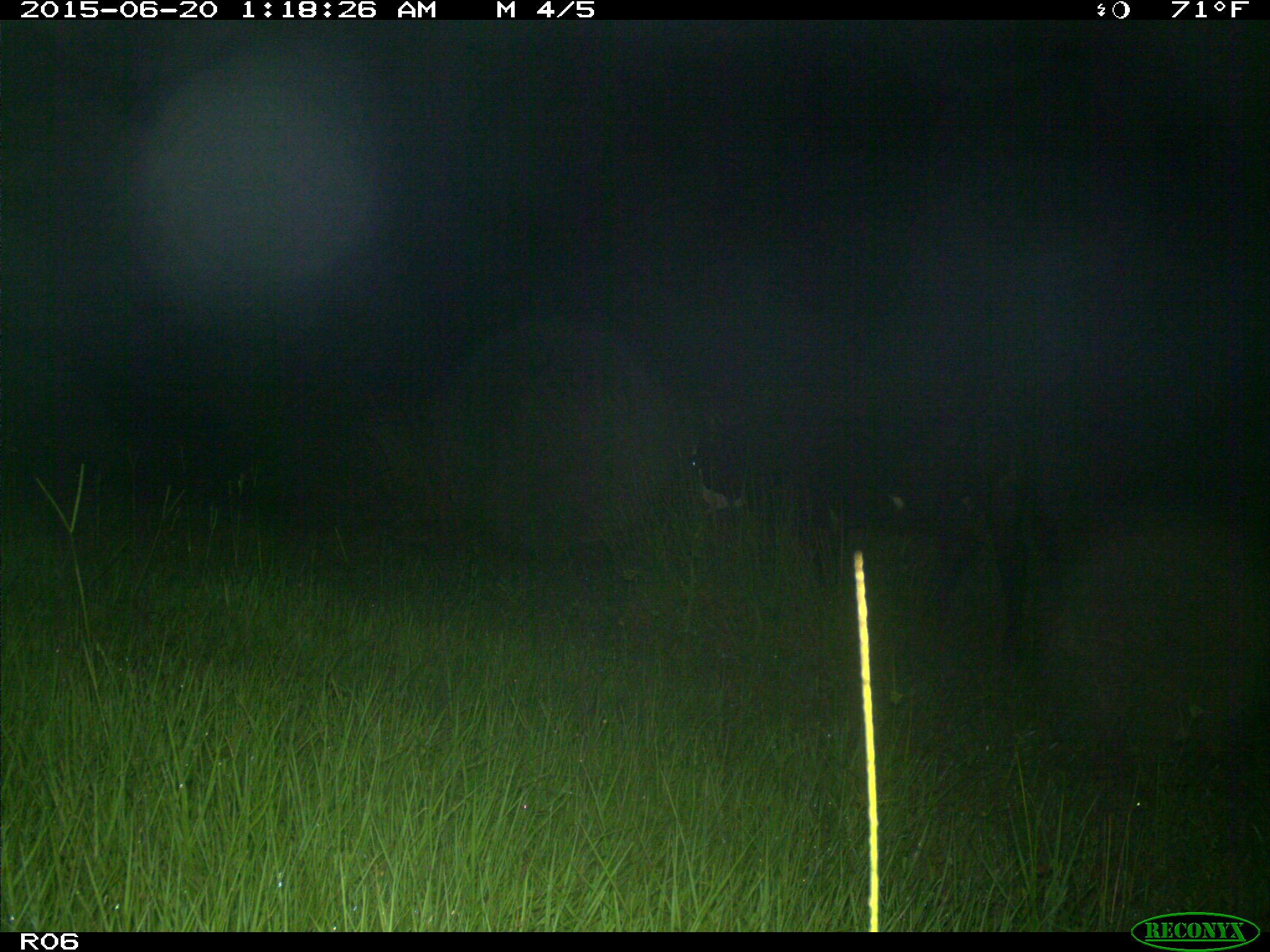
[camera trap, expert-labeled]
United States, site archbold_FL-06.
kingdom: Animalia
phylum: Chordata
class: Mammalia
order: Artiodactyla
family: Bovidae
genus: Bos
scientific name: Bos taurus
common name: domestic cow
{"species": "Bos taurus (domestic cow)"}